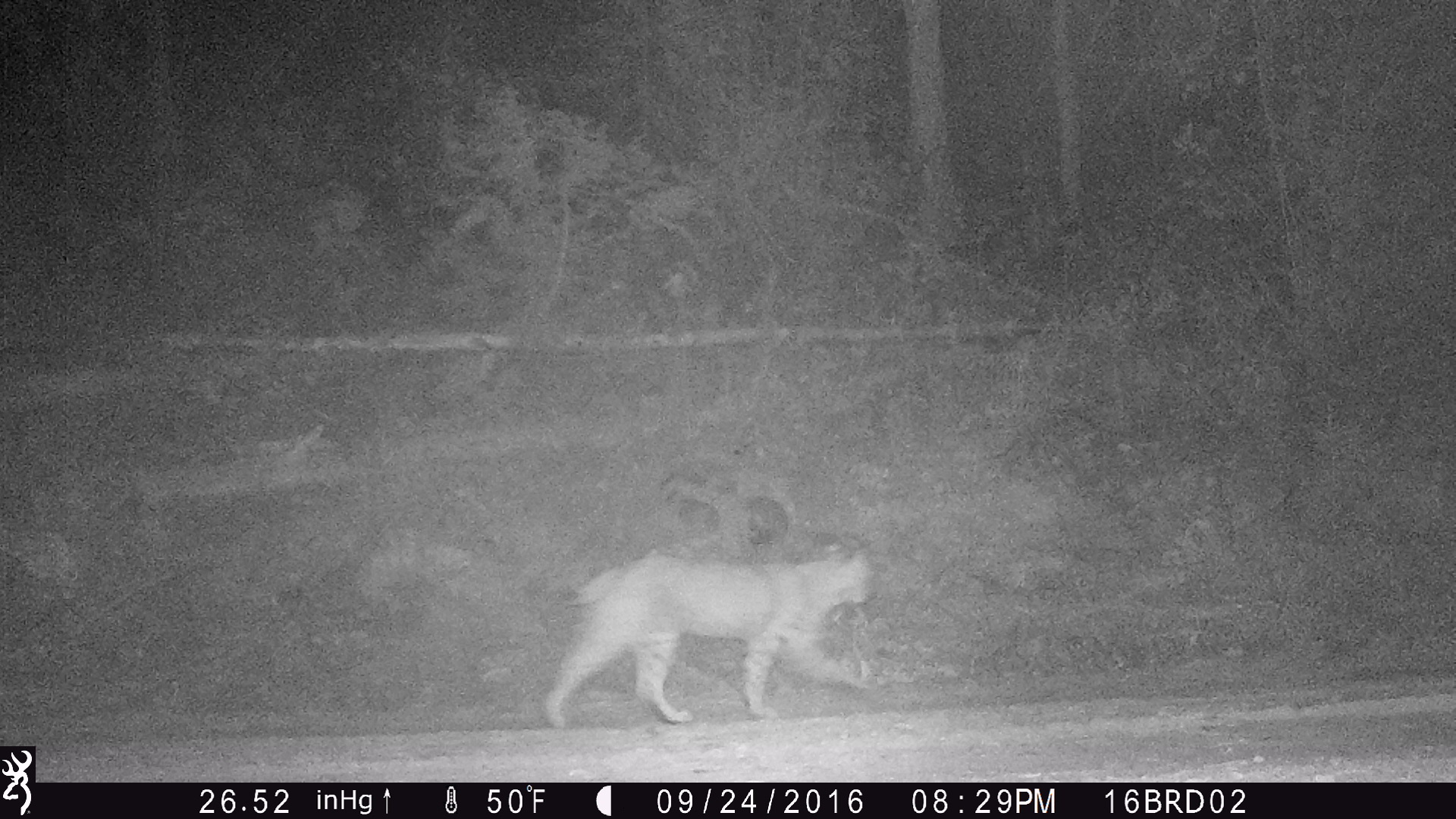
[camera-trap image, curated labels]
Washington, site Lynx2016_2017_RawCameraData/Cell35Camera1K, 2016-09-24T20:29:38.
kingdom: Animalia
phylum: Chordata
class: Mammalia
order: Carnivora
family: Felidae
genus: Lynx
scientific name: Lynx rufus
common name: bobcat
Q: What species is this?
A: Lynx rufus (bobcat).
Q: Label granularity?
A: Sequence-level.